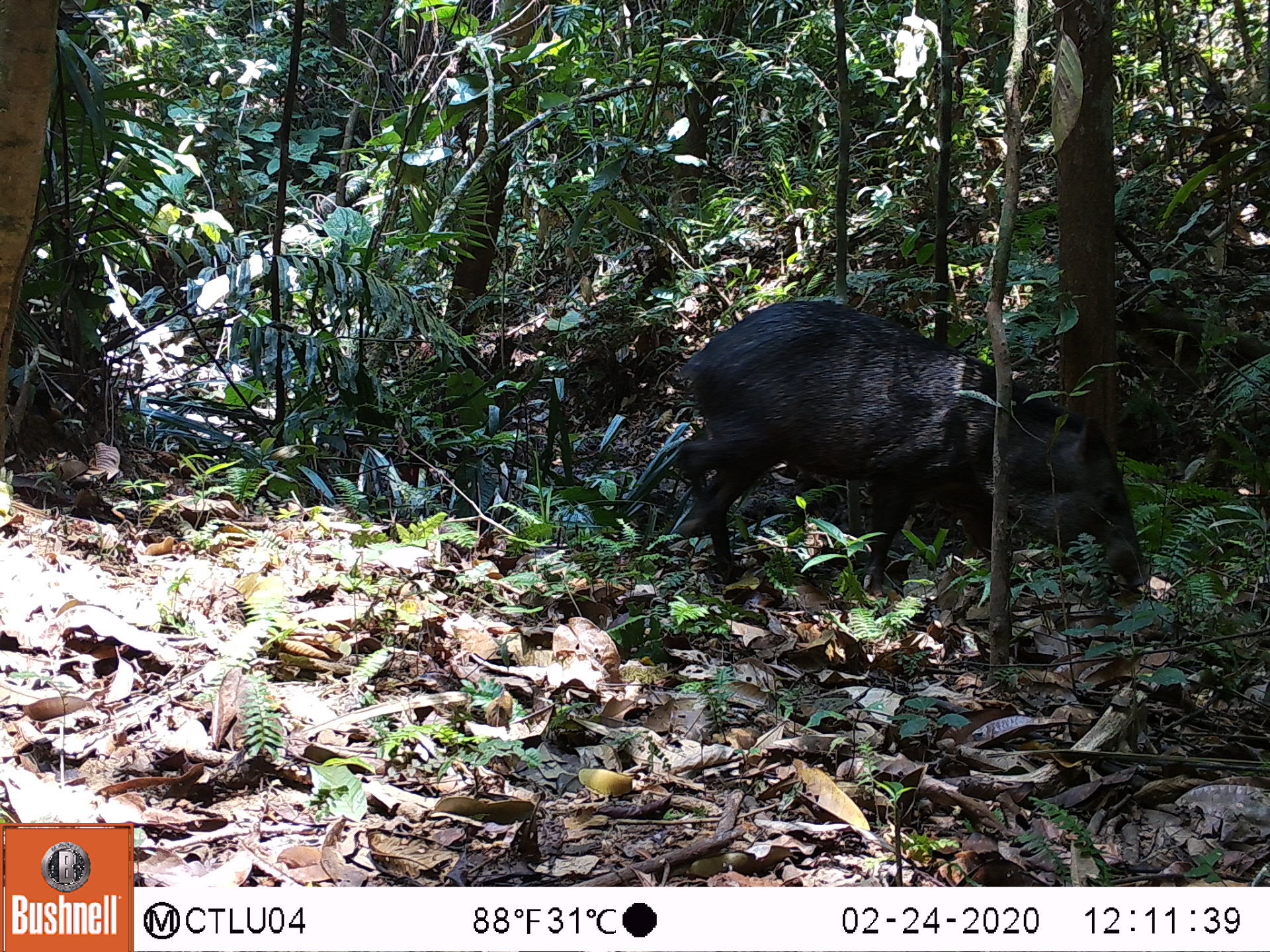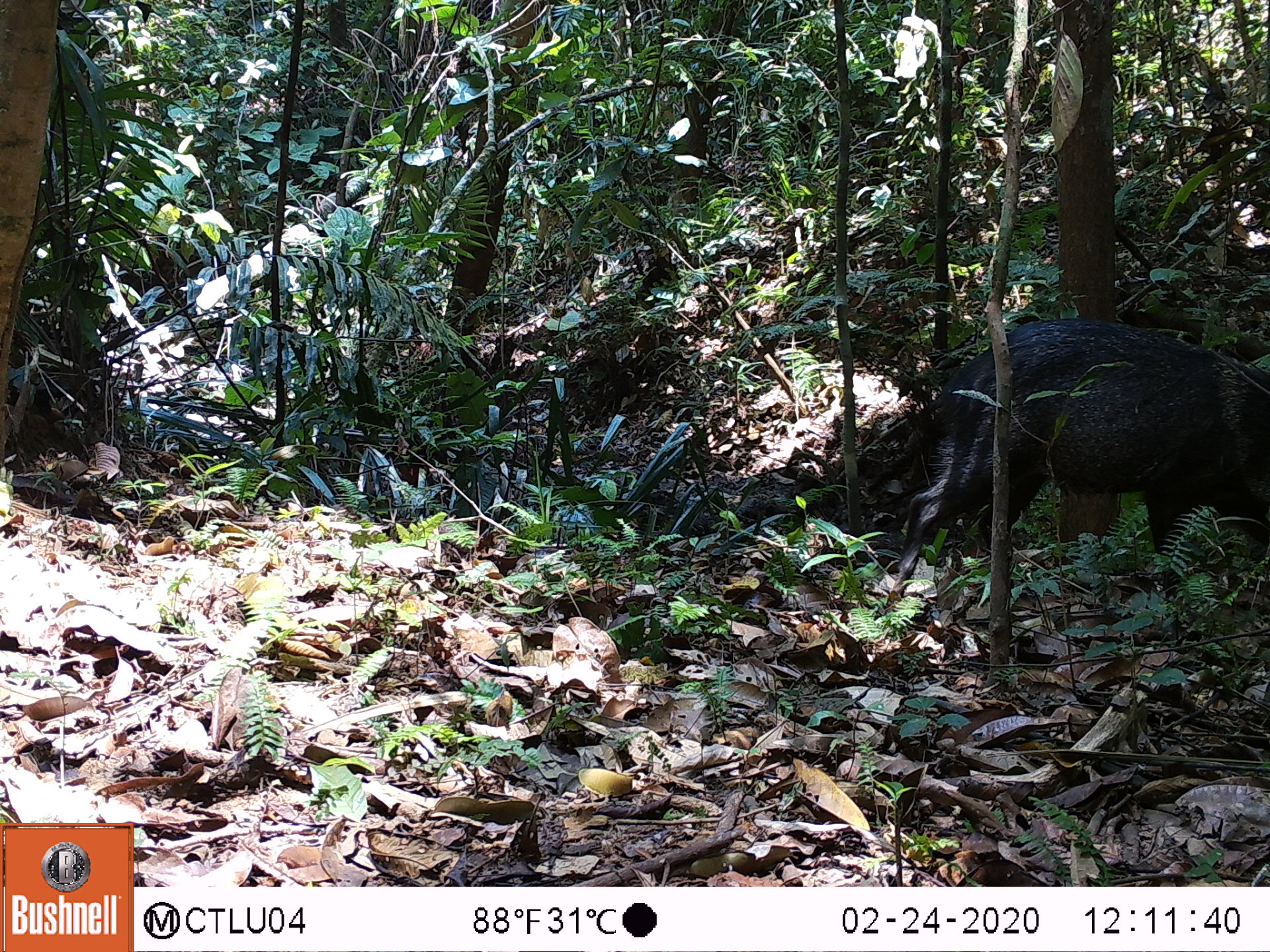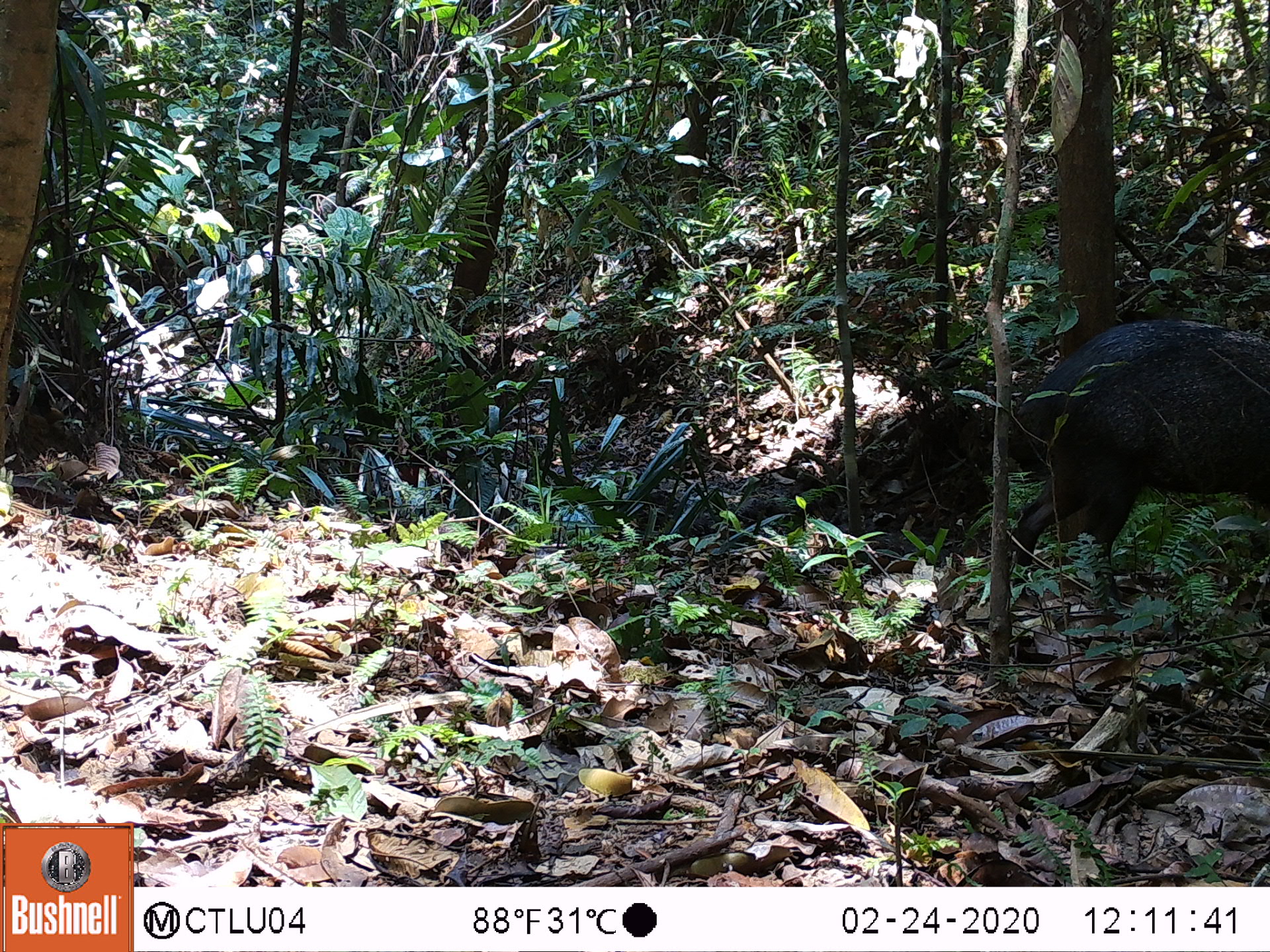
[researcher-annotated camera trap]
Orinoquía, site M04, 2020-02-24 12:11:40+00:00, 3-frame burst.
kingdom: Animalia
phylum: Chordata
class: Mammalia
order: Artiodactyla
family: Tayassuidae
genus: Pecari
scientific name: Pecari tajacu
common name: collared peccary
Collared peccary (Pecari tajacu).